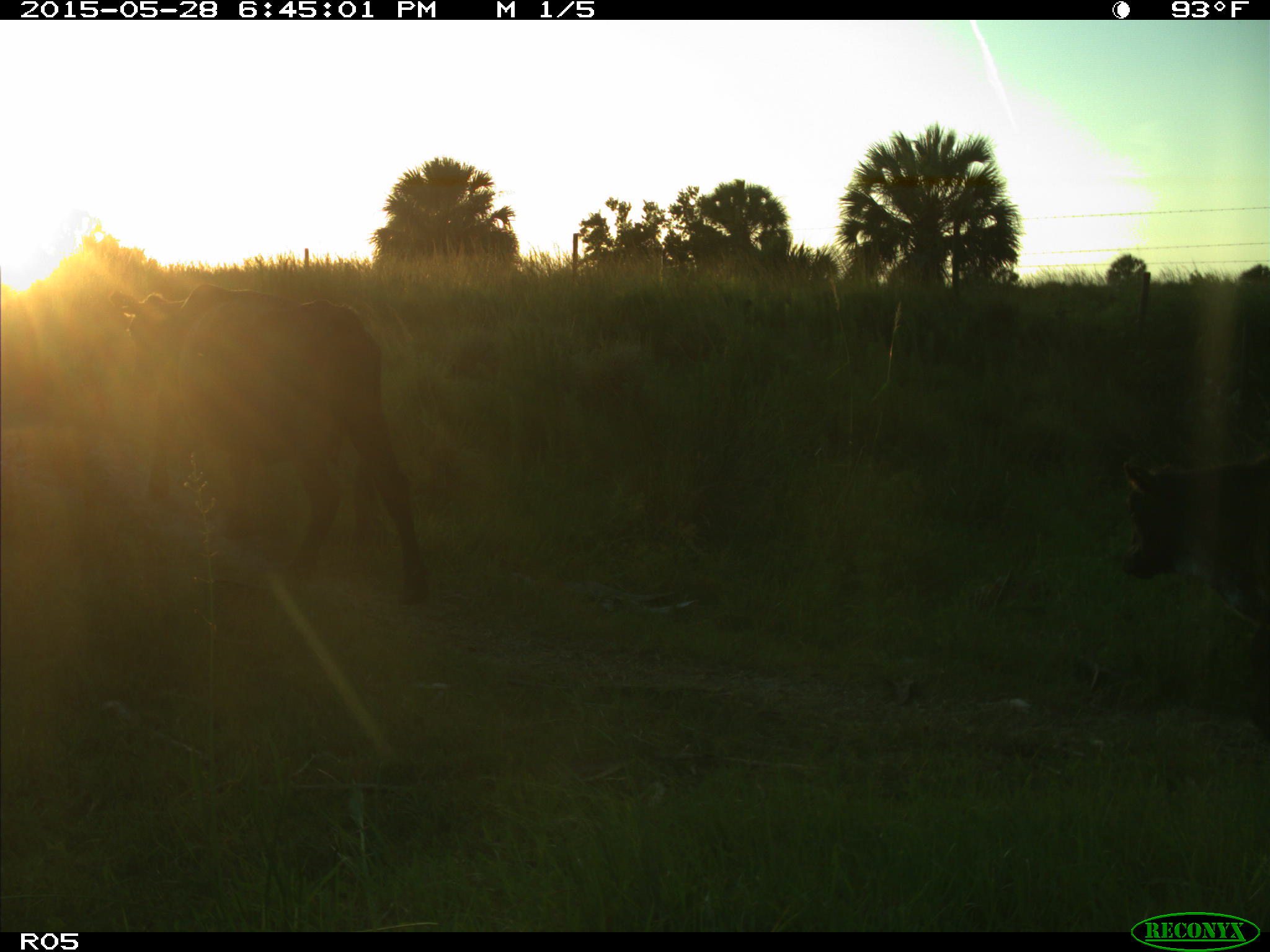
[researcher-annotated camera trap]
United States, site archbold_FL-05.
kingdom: Animalia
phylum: Chordata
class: Mammalia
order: Artiodactyla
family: Bovidae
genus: Bos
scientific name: Bos taurus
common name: domestic cow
Bos taurus (domestic cow).